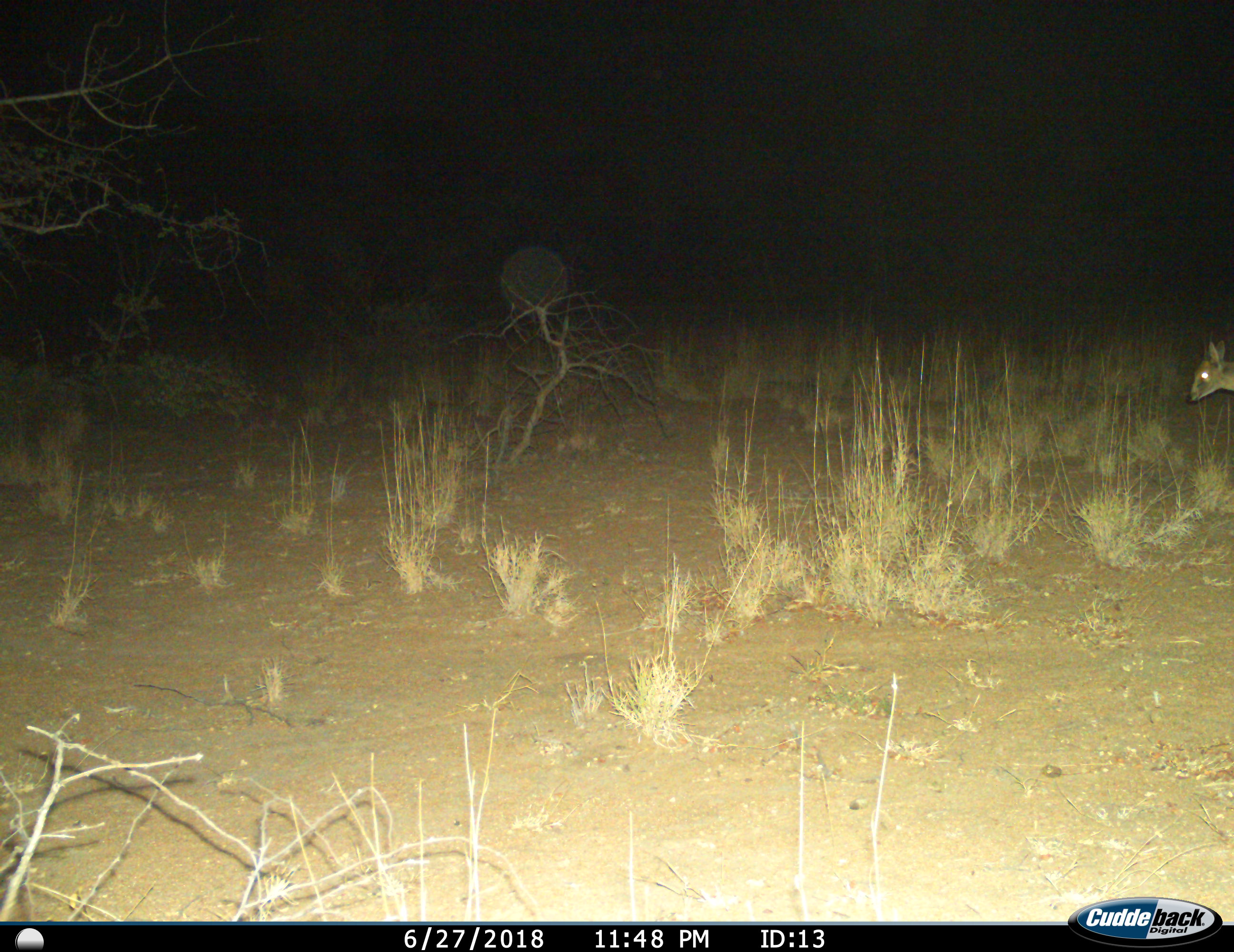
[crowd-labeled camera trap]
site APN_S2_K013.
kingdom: Animalia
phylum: Chordata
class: Mammalia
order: Artiodactyla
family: Bovidae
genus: Oreotragus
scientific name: Oreotragus oreotragus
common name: klipspringer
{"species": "klipspringer (Oreotragus oreotragus)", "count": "1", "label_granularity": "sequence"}